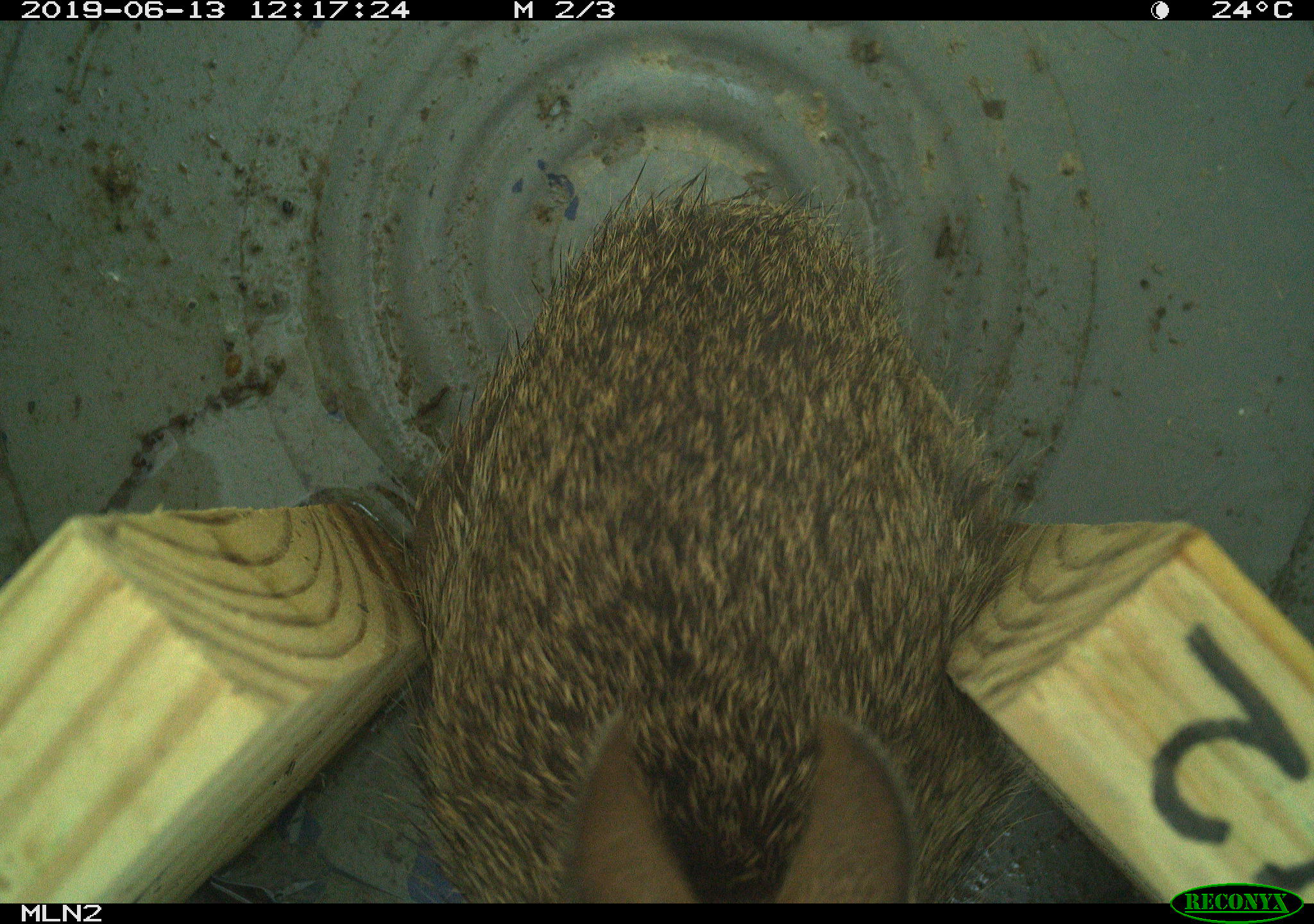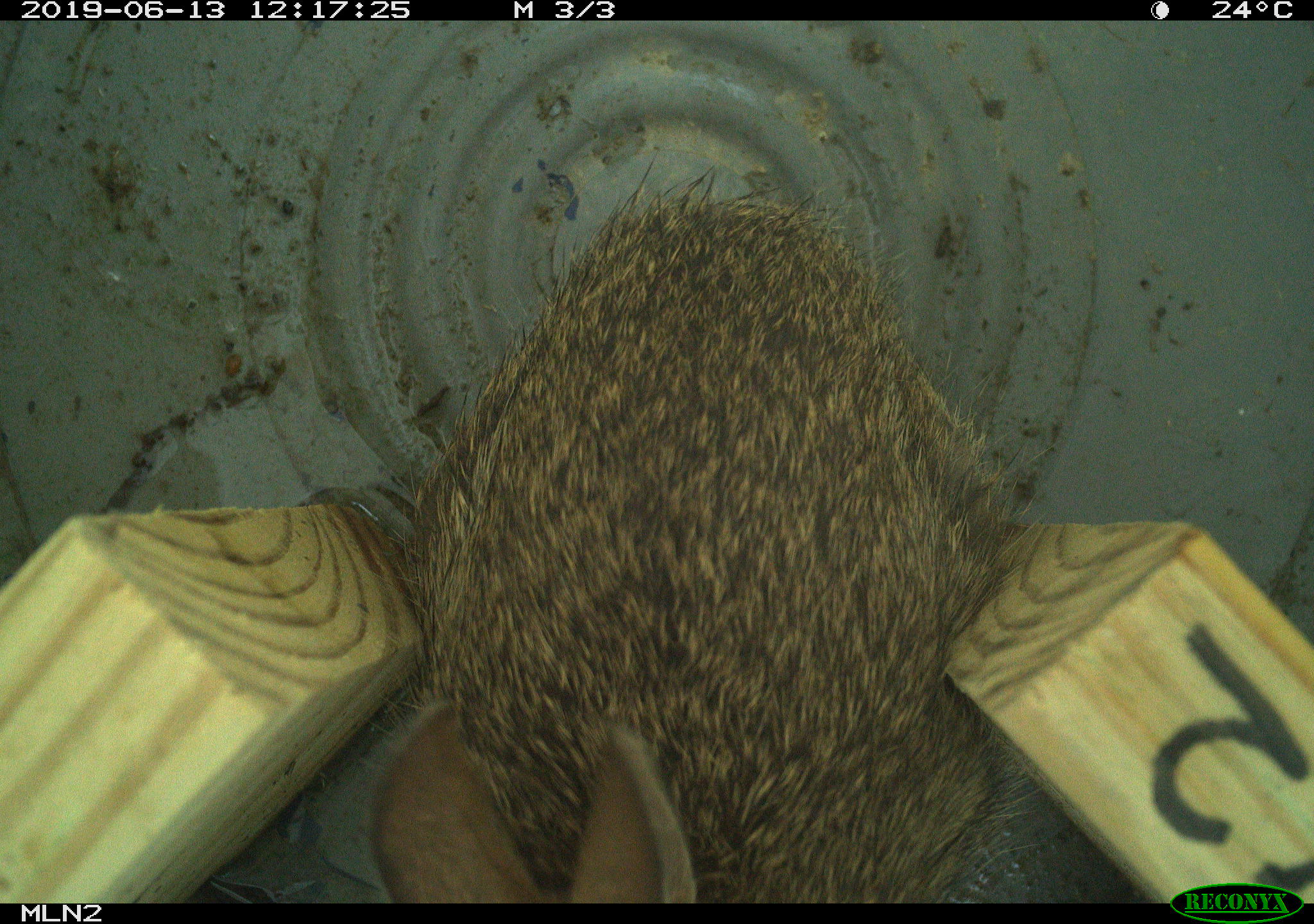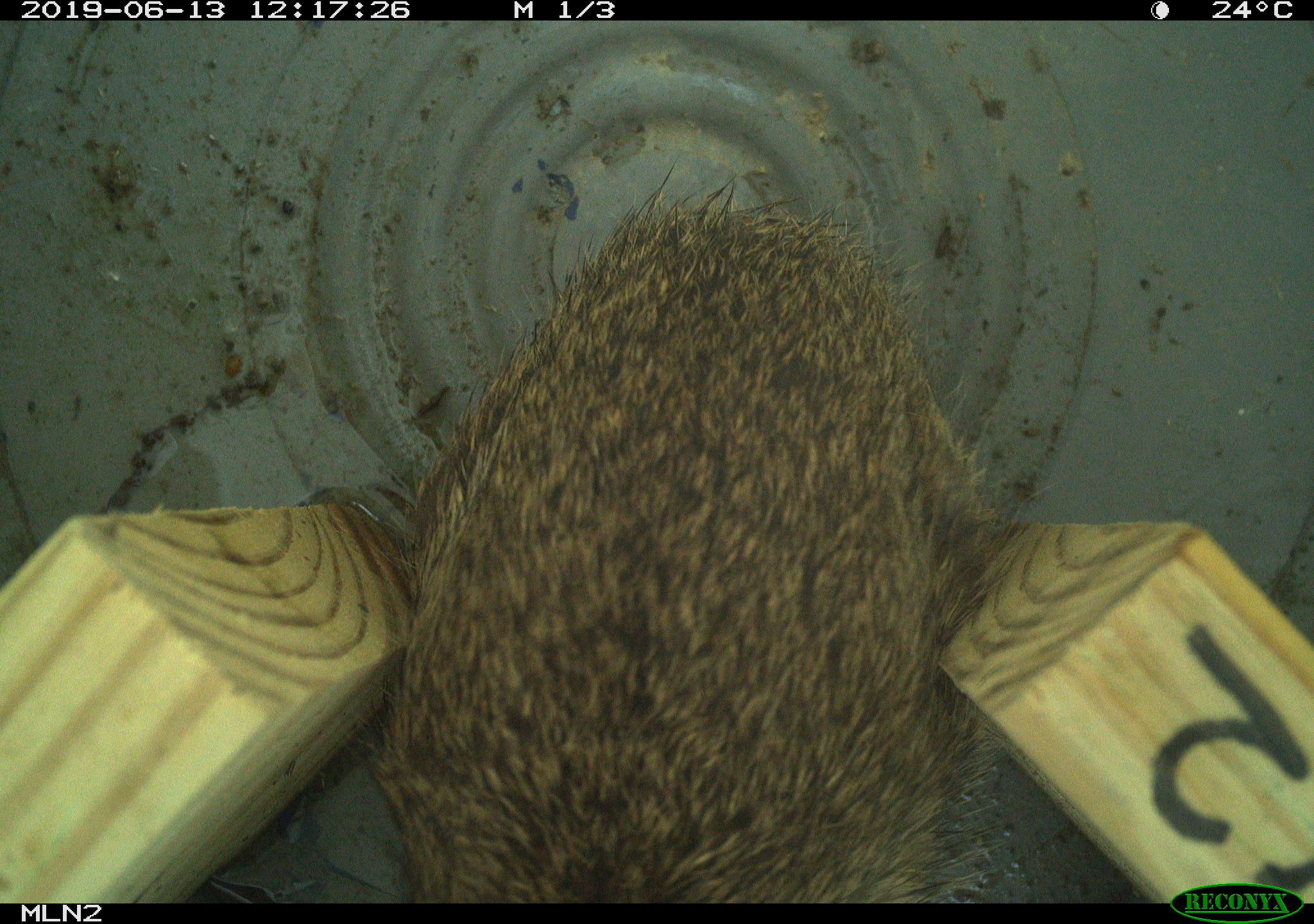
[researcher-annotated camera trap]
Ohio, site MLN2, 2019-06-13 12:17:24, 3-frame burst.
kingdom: Animalia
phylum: Chordata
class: Mammalia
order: Lagomorpha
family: Leporidae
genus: Sylvilagus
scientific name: Sylvilagus floridanus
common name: eastern cottontail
Eastern cottontail (Sylvilagus floridanus).